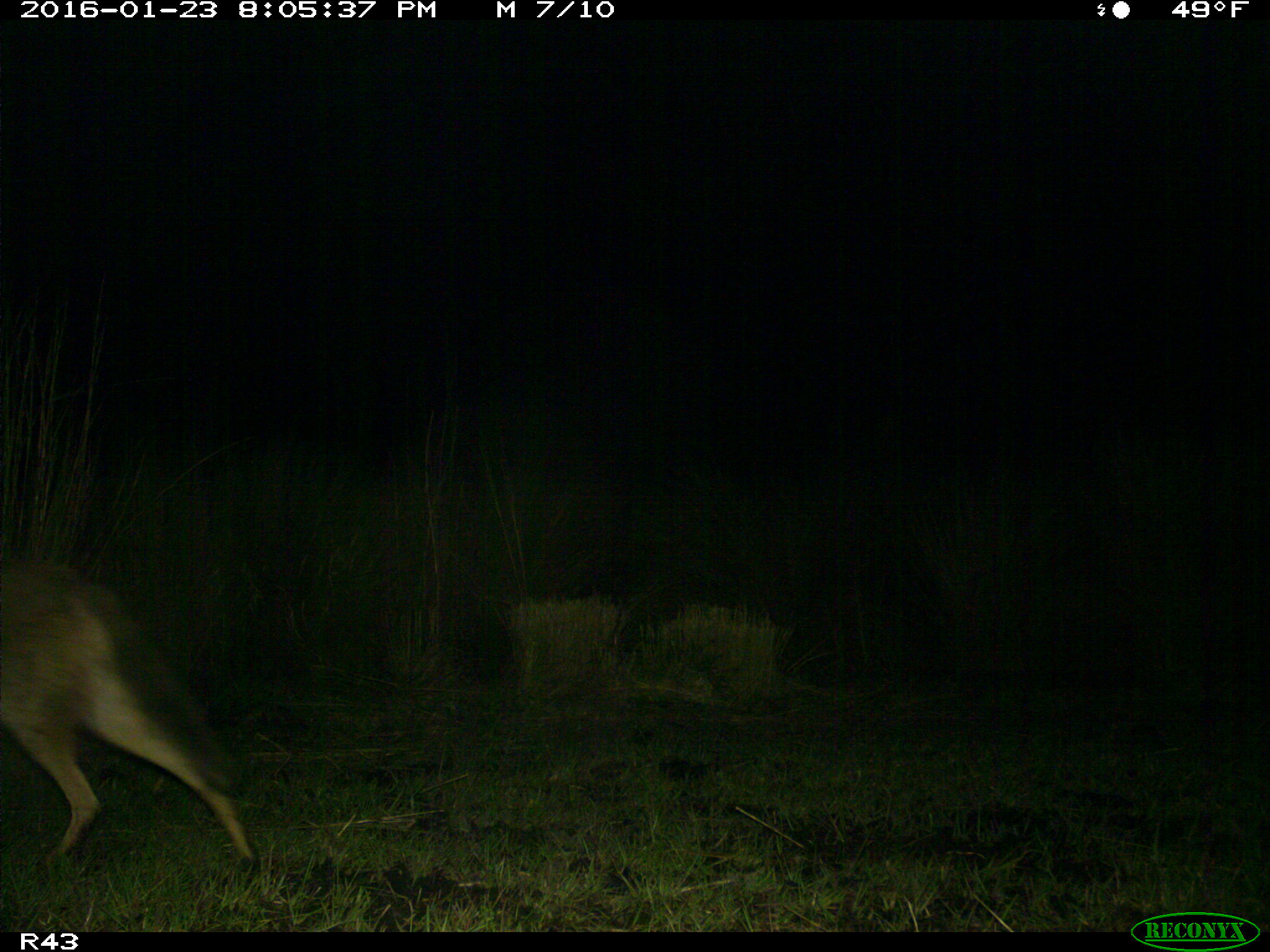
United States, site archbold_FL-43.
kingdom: Animalia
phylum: Chordata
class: Mammalia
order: Carnivora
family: Canidae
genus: Canis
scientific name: Canis latrans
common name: coyote